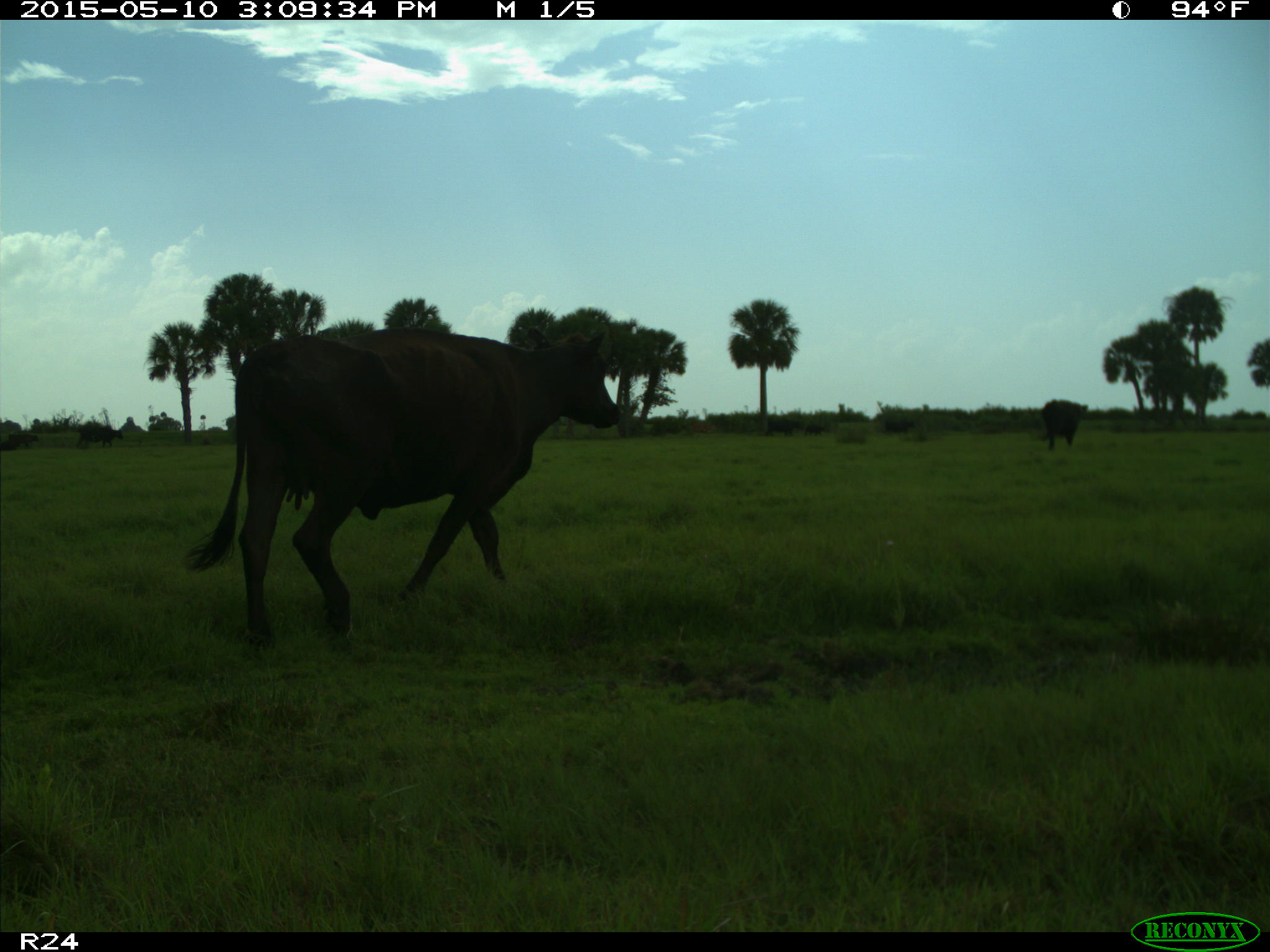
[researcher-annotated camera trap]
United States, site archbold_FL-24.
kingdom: Animalia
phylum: Chordata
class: Mammalia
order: Artiodactyla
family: Bovidae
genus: Bos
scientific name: Bos taurus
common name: domestic cow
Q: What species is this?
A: Bos taurus (domestic cow).